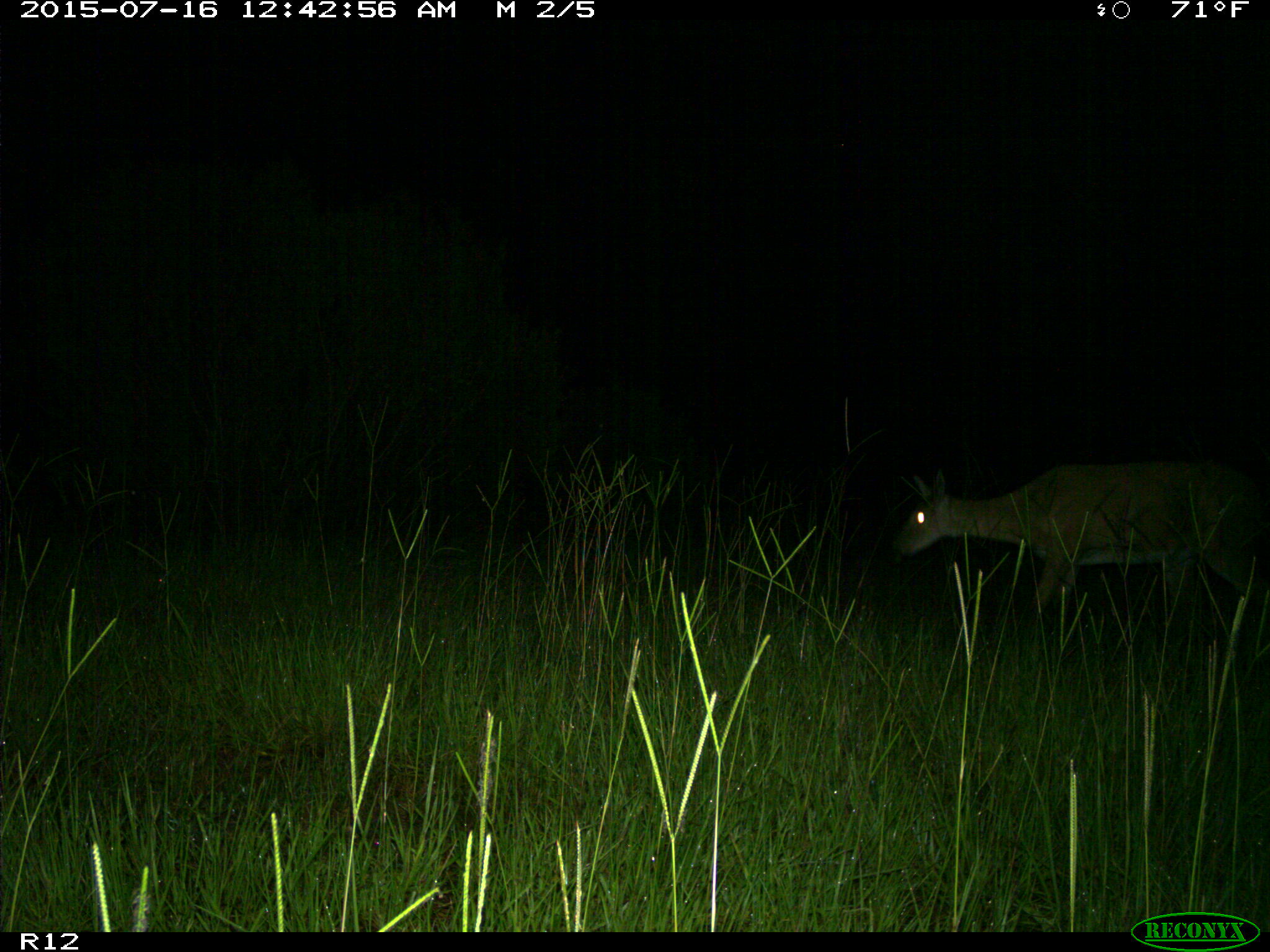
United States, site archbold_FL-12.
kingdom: Animalia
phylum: Chordata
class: Mammalia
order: Artiodactyla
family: Cervidae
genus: Odocoileus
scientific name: Odocoileus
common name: deer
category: unidentified deer